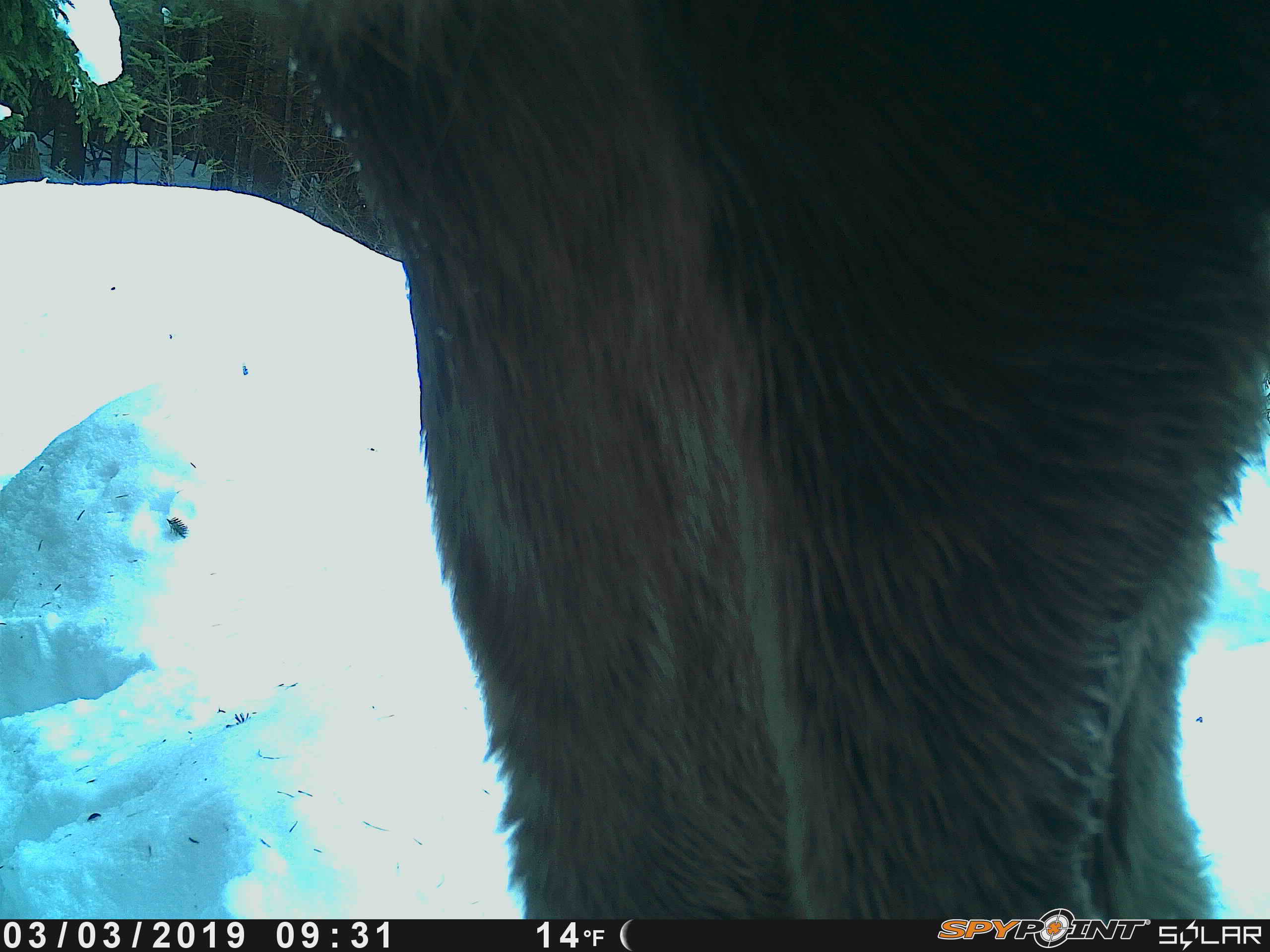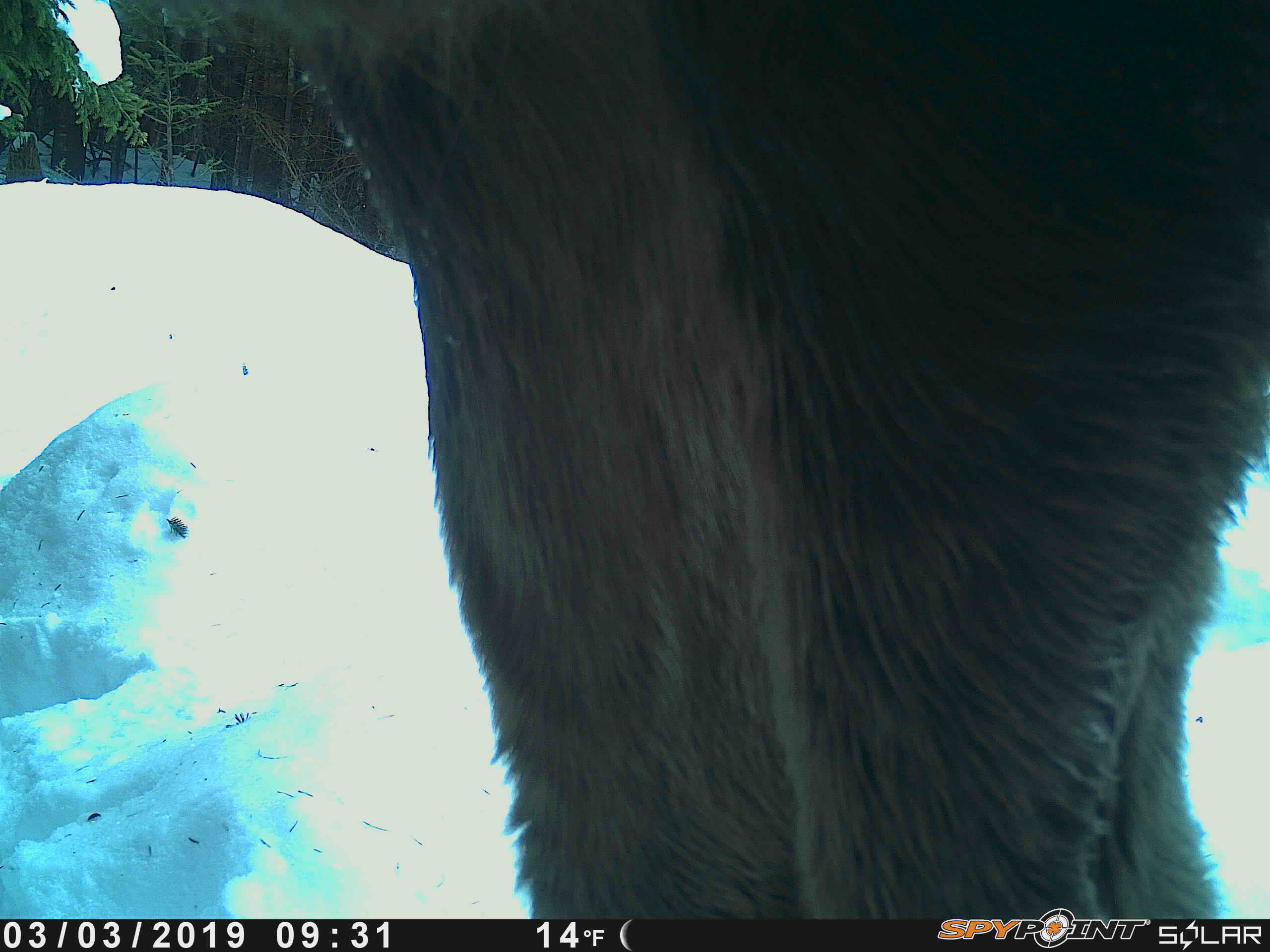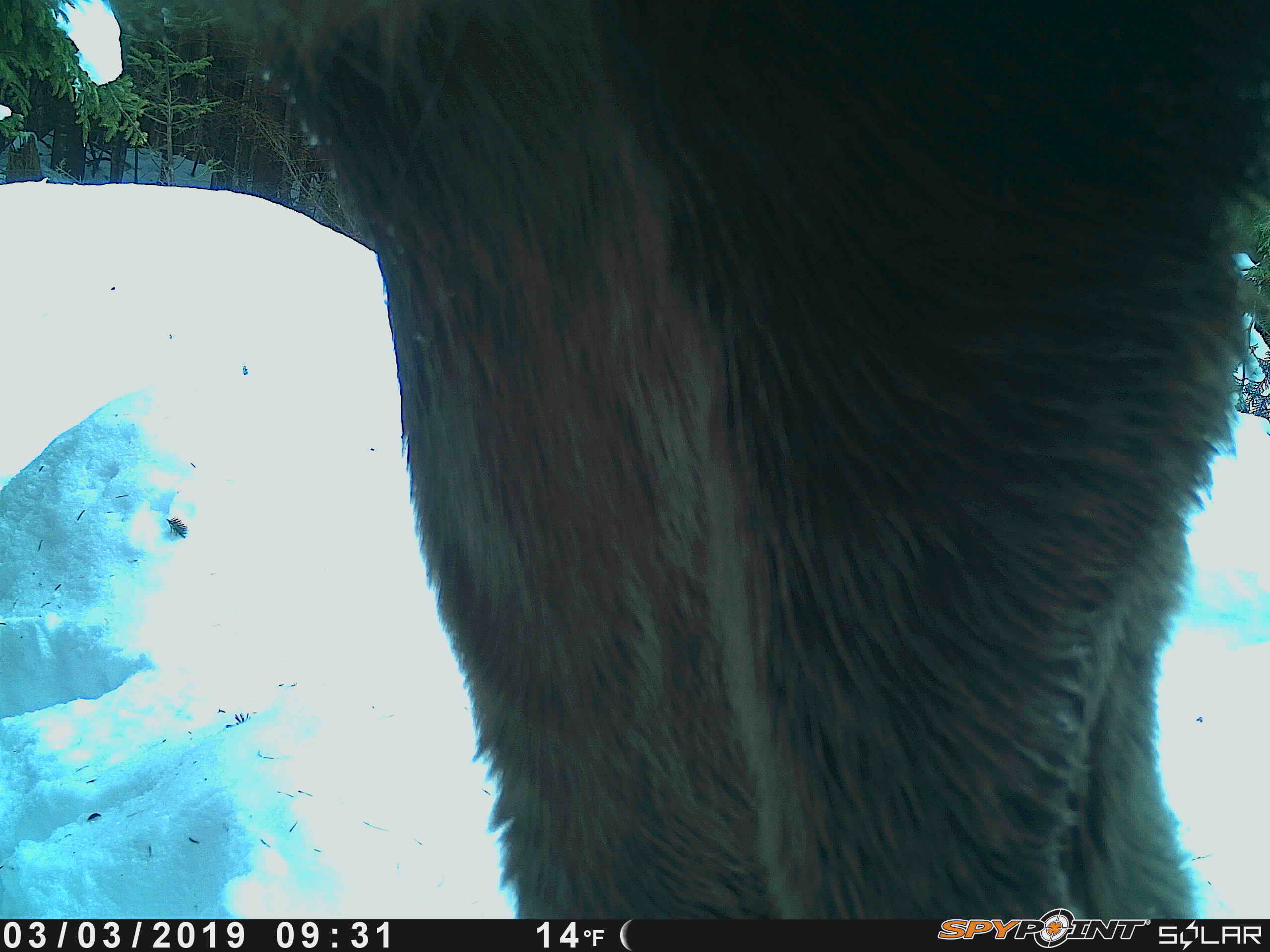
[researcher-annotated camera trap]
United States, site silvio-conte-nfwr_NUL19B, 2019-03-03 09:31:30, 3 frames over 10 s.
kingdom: Animalia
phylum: Chordata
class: Mammalia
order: Artiodactyla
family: Cervidae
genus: Alces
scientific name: Alces alces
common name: moose